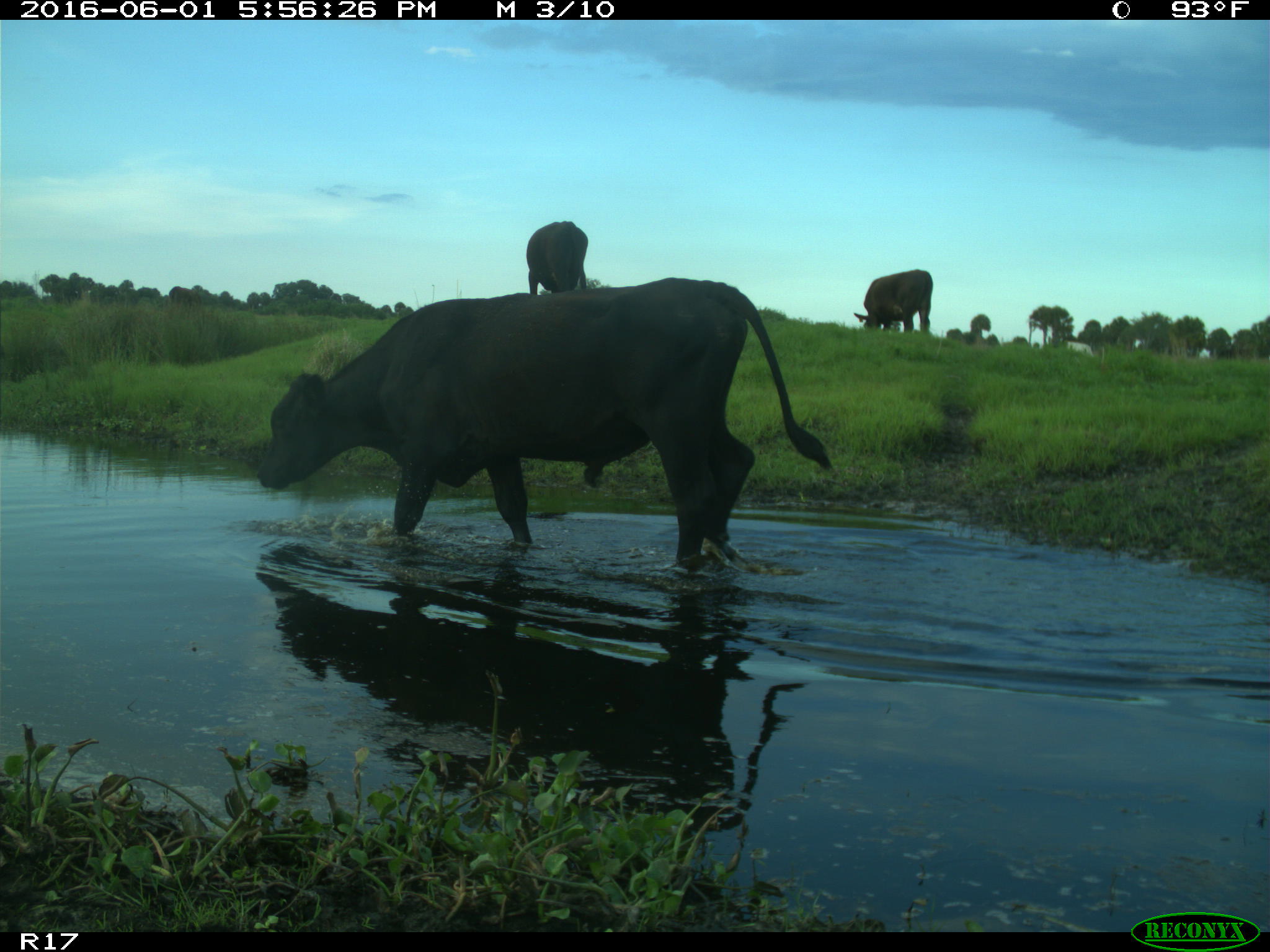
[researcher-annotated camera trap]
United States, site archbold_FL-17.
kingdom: Animalia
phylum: Chordata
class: Mammalia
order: Artiodactyla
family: Bovidae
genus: Bos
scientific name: Bos taurus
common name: domestic cow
Bos taurus (domestic cow).